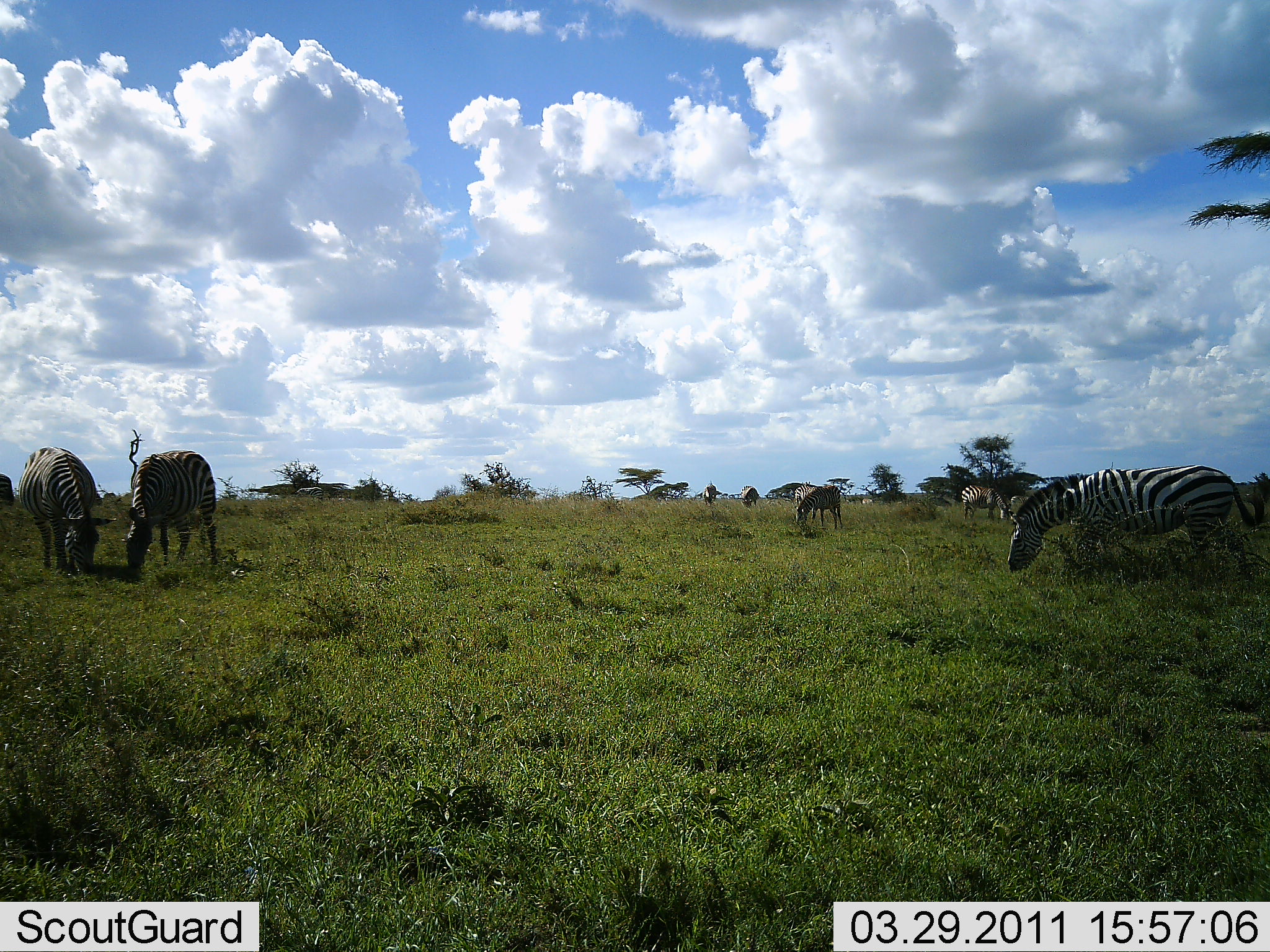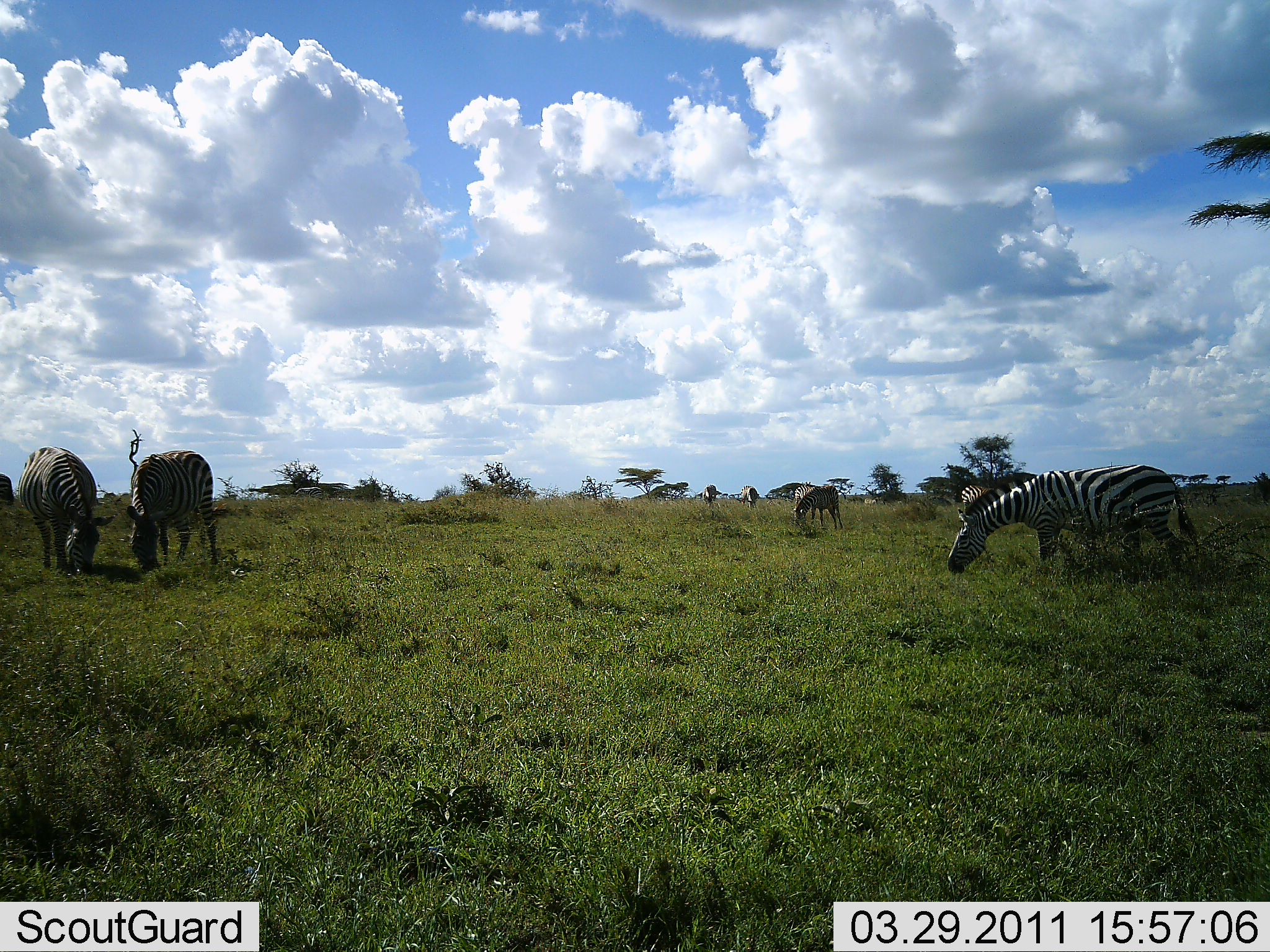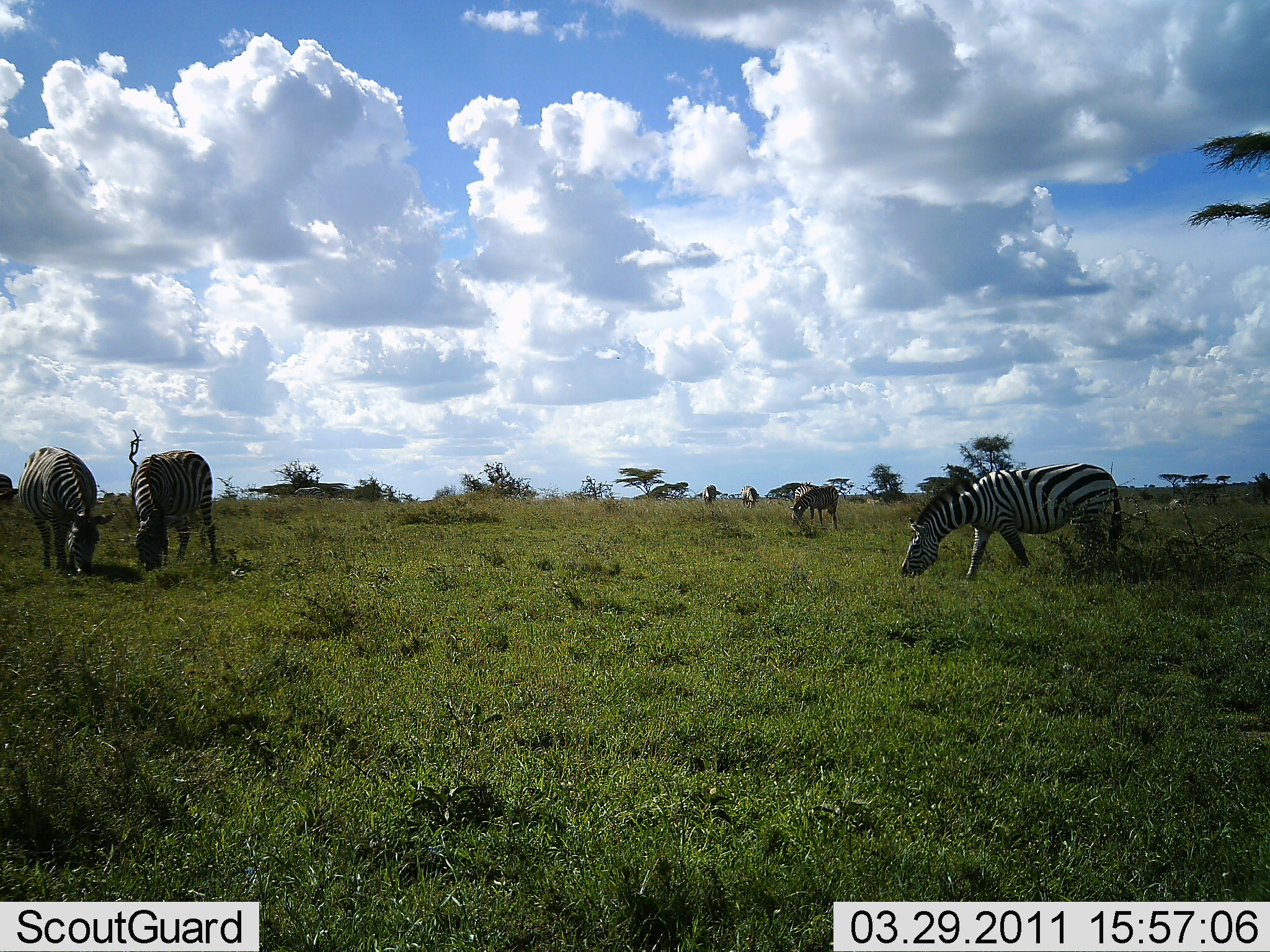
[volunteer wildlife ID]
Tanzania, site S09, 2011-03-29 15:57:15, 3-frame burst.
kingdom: Animalia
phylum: Chordata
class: Mammalia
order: Perissodactyla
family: Equidae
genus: Equus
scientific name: Equus quagga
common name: plains zebra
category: zebra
Zebra (plains zebra) (Equus quagga), count 7. Behavior (volunteer vote fractions): standing 25%, resting 0%, moving 12%, interacting 0%. Young present (vote fraction): 0%. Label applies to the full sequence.